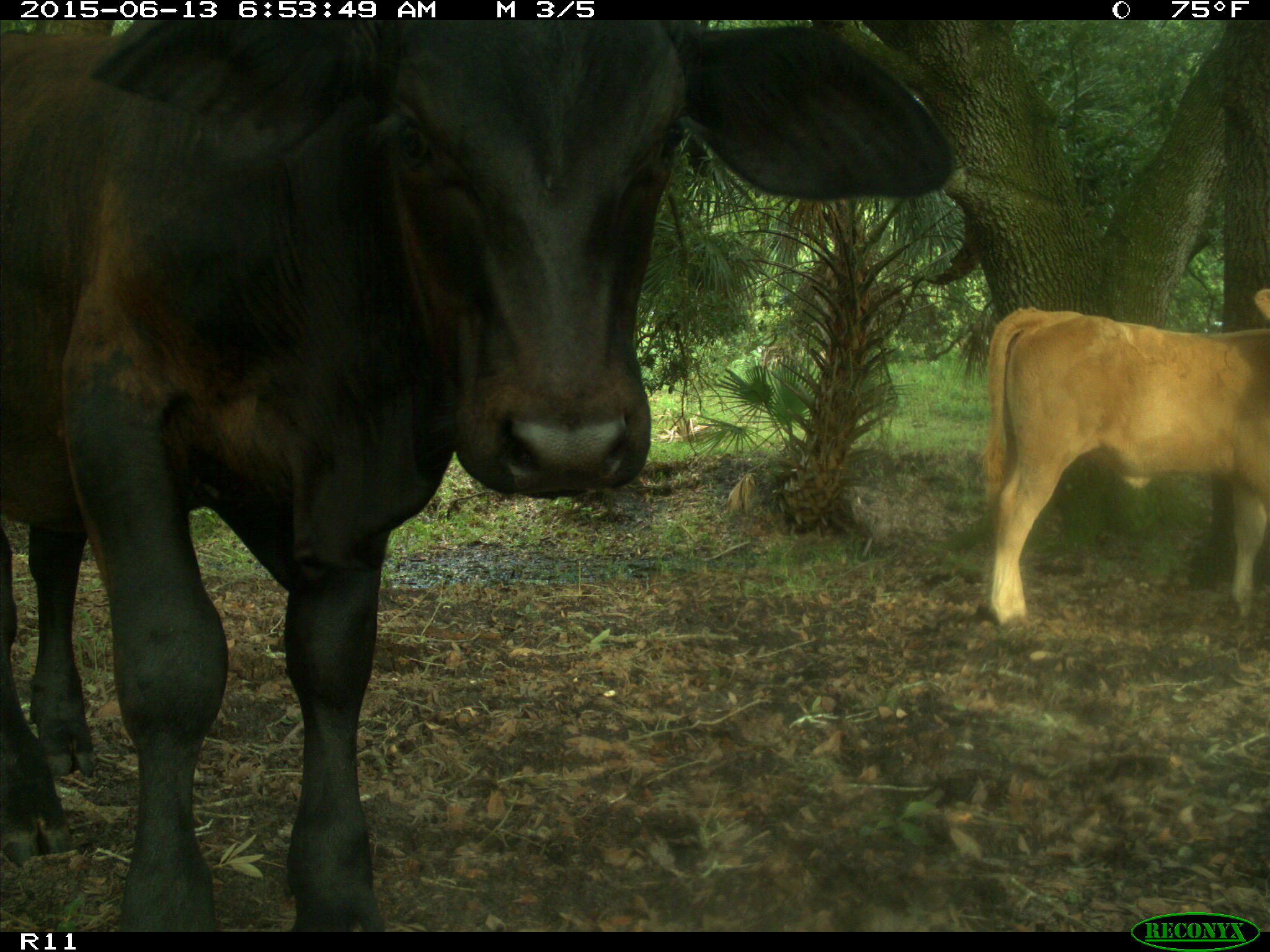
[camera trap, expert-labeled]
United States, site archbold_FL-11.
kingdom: Animalia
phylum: Chordata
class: Mammalia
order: Artiodactyla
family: Bovidae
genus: Bos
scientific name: Bos taurus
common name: domestic cow